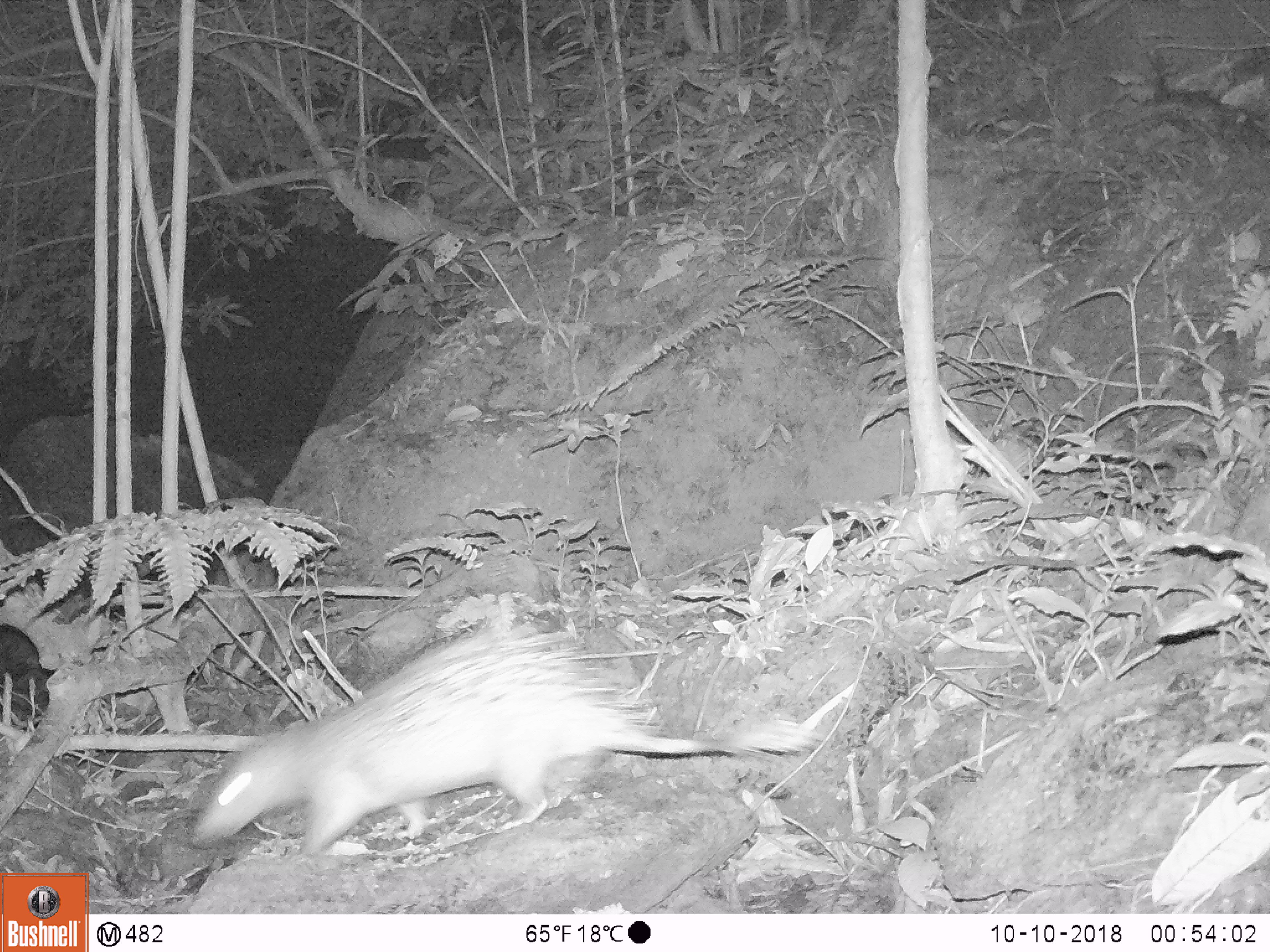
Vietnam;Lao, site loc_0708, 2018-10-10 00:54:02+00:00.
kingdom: Animalia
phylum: Chordata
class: Mammalia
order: Rodentia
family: Hystricidae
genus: Atherurus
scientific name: Atherurus macrourus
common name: asiatic brush-tailed porcupine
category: asiatic brush tailed porcupine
Asiatic brush tailed porcupine (asiatic brush-tailed porcupine) (Atherurus macrourus). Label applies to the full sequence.